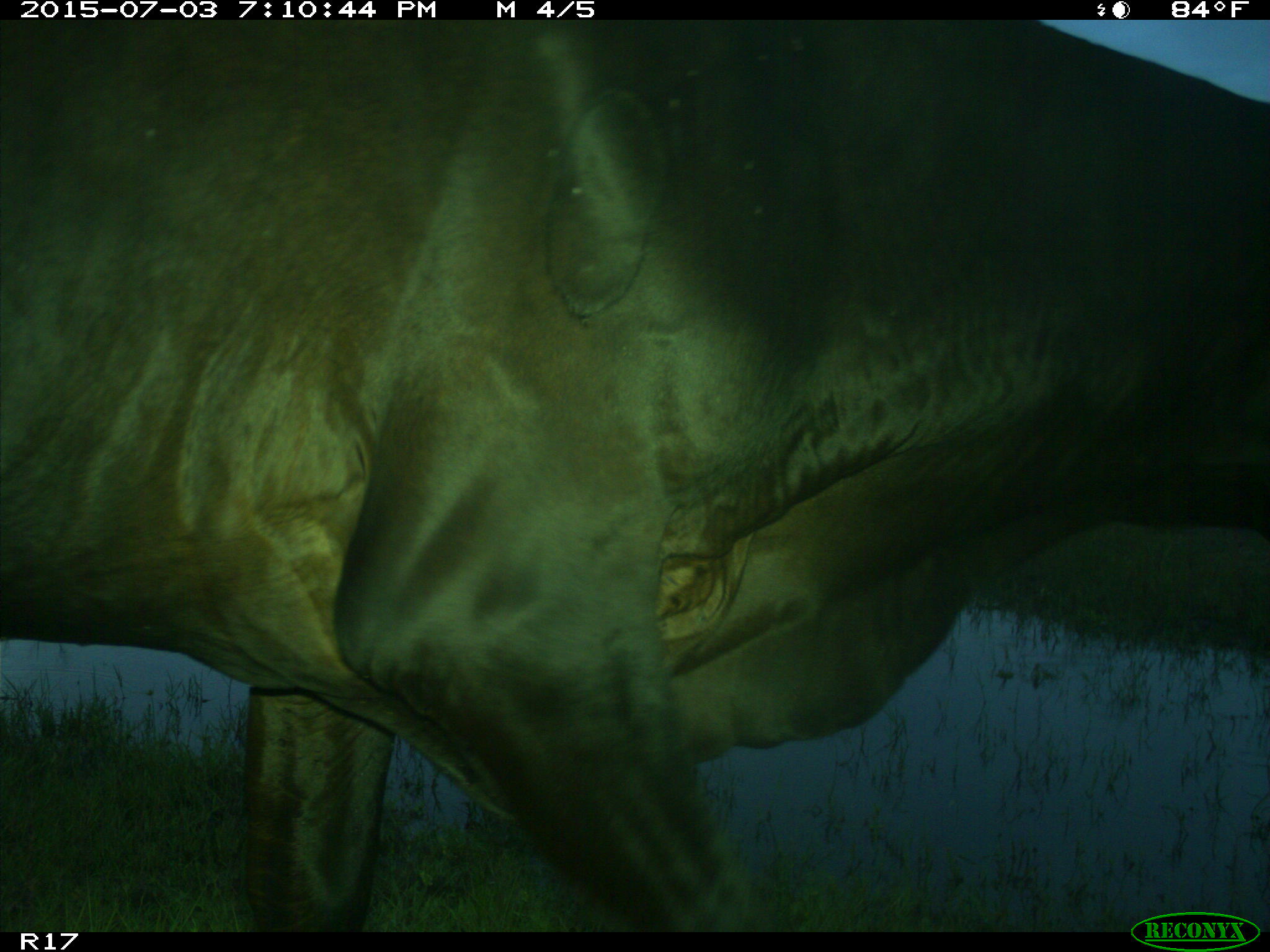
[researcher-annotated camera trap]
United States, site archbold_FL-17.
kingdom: Animalia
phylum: Chordata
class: Mammalia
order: Artiodactyla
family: Bovidae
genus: Bos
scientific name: Bos taurus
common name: domestic cow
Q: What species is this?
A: Bos taurus (domestic cow).